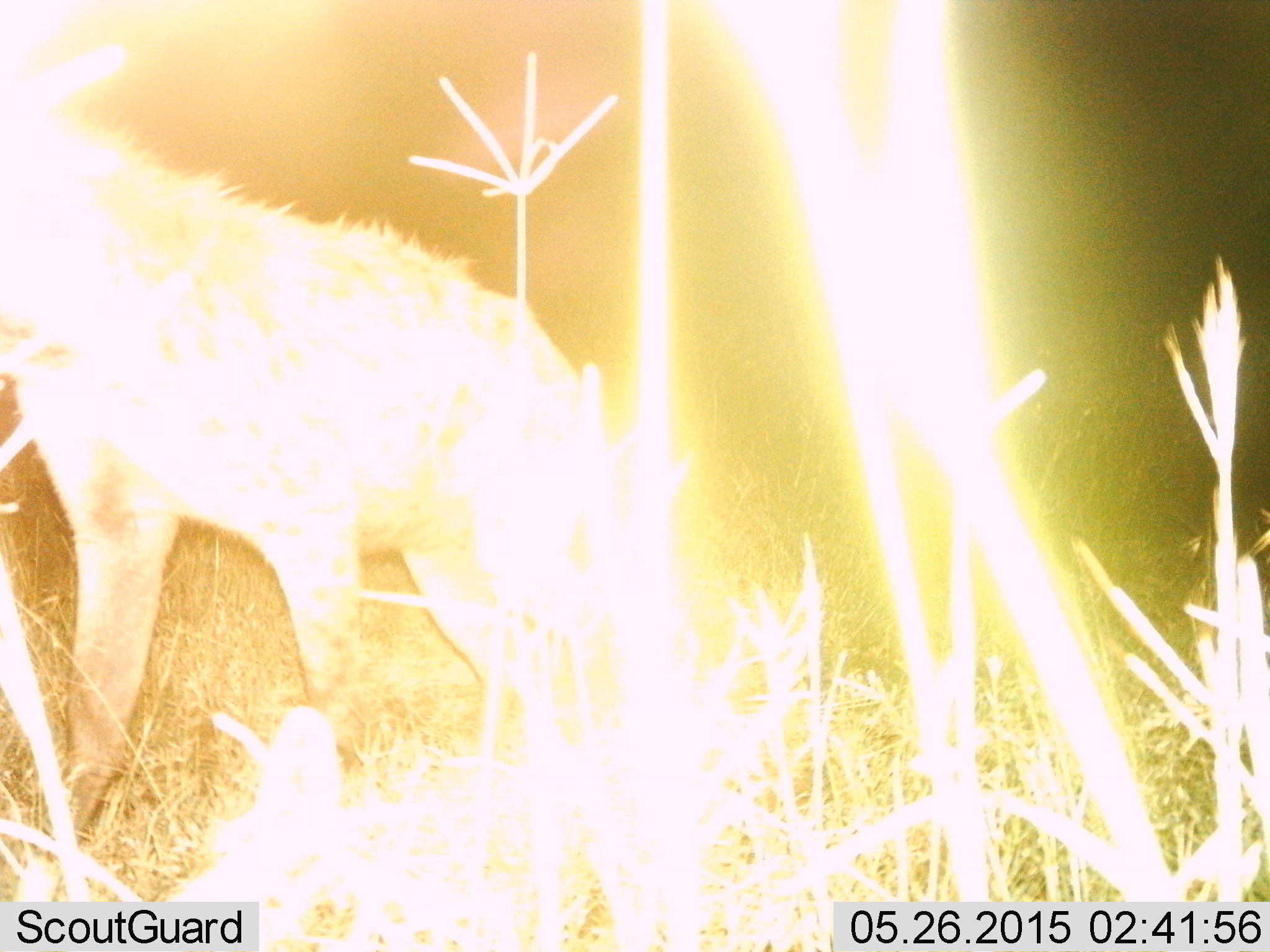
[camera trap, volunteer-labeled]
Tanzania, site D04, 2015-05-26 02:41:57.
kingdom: Animalia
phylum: Chordata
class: Mammalia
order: Carnivora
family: Hyaenidae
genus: Crocuta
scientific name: Crocuta crocuta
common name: spotted hyena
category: hyenaspotted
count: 1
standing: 70%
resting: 0%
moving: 30%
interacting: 0%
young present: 0%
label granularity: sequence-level